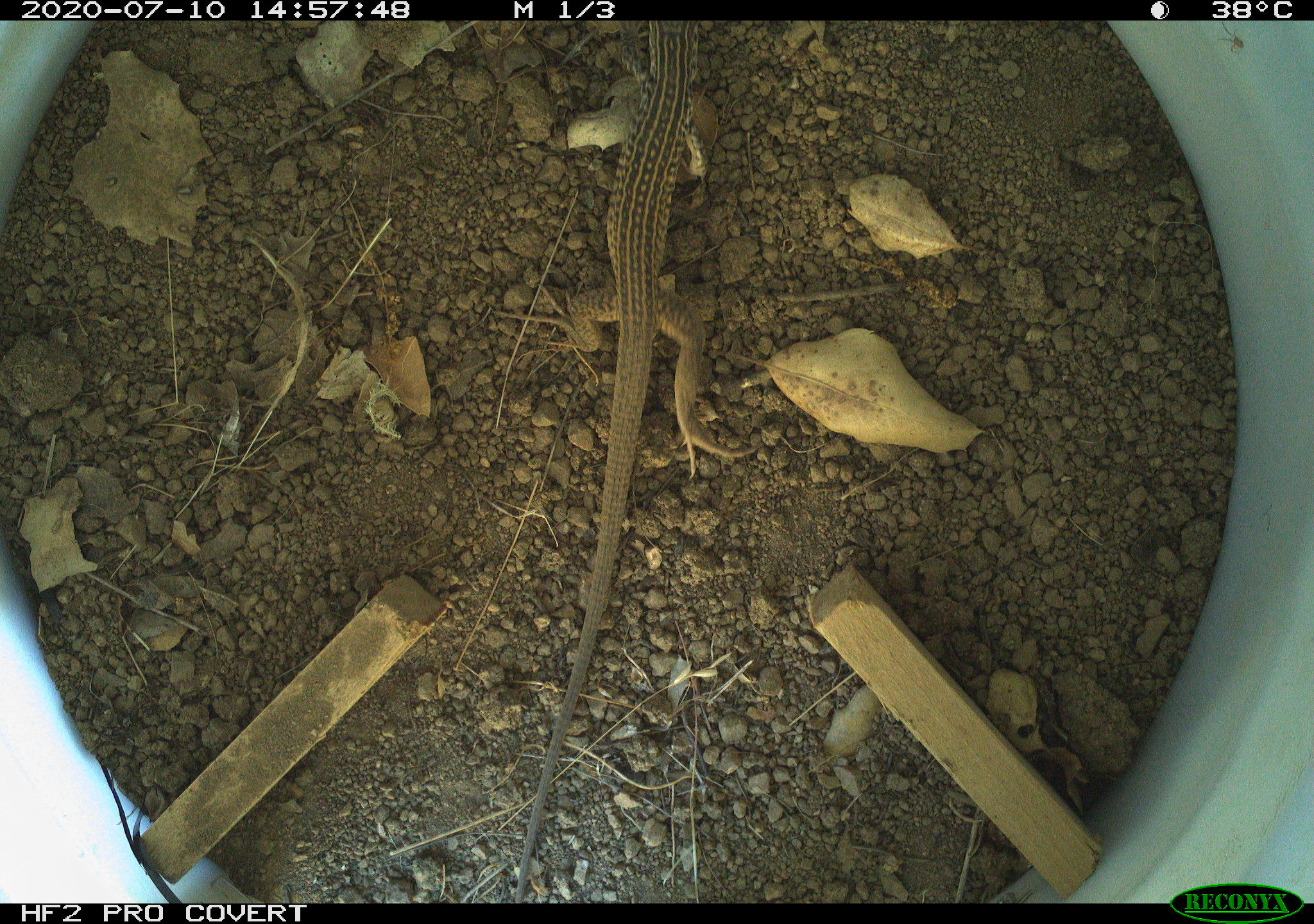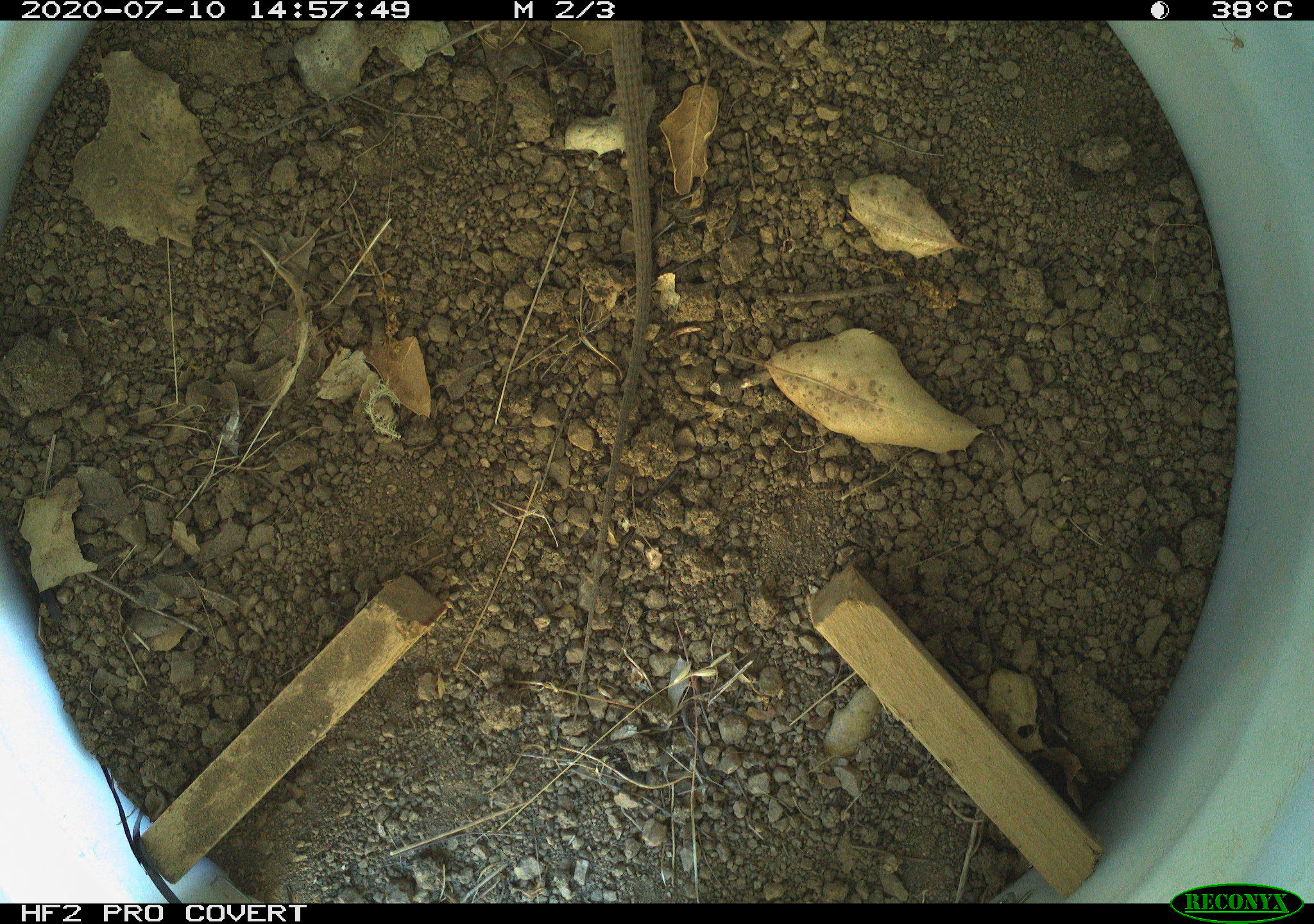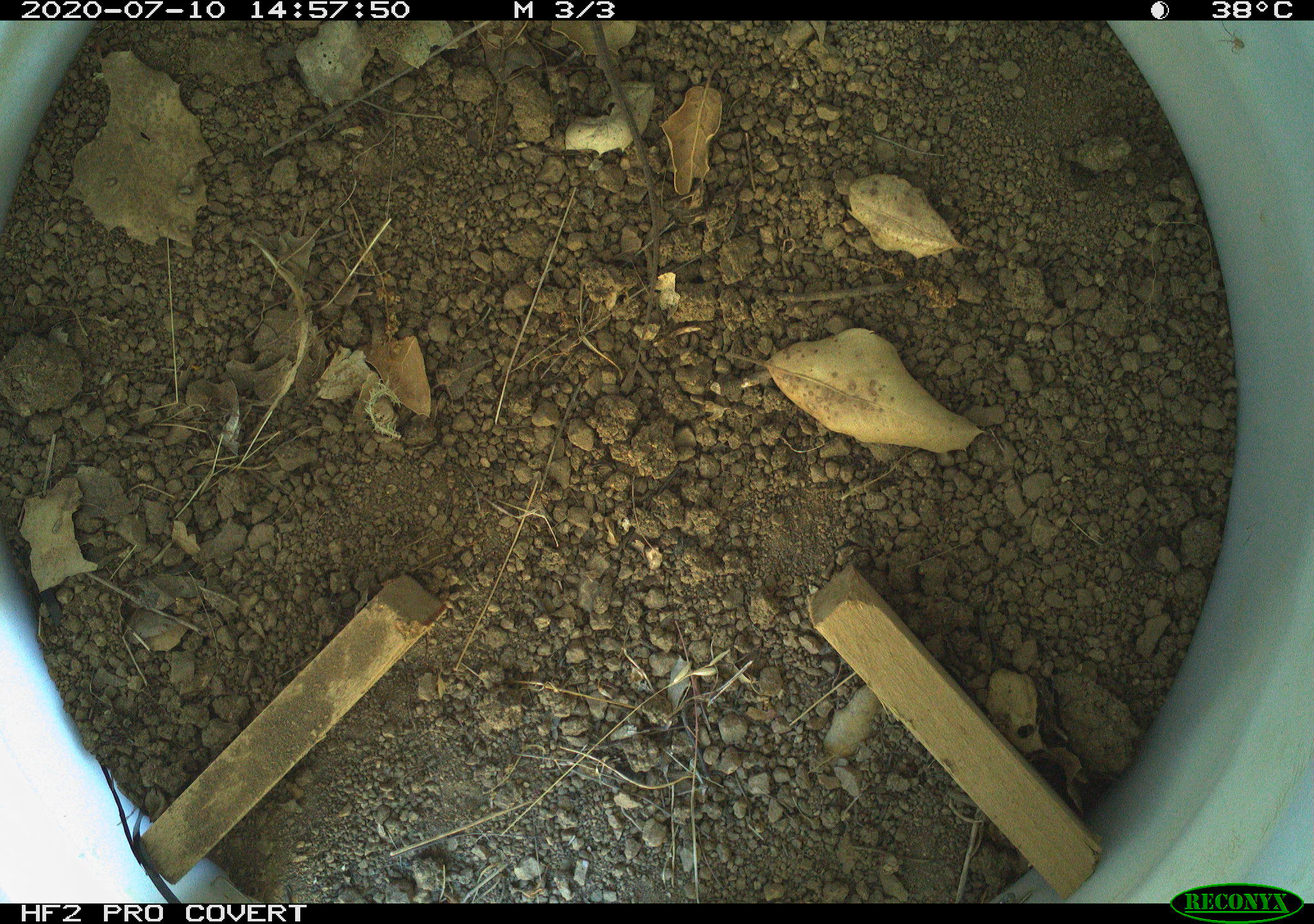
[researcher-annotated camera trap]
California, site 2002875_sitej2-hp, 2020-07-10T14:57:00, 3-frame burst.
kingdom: Animalia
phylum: Chordata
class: Reptilia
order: Squamata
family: Teiidae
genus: Aspidoscelis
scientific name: Aspidoscelis tigris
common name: western whiptail